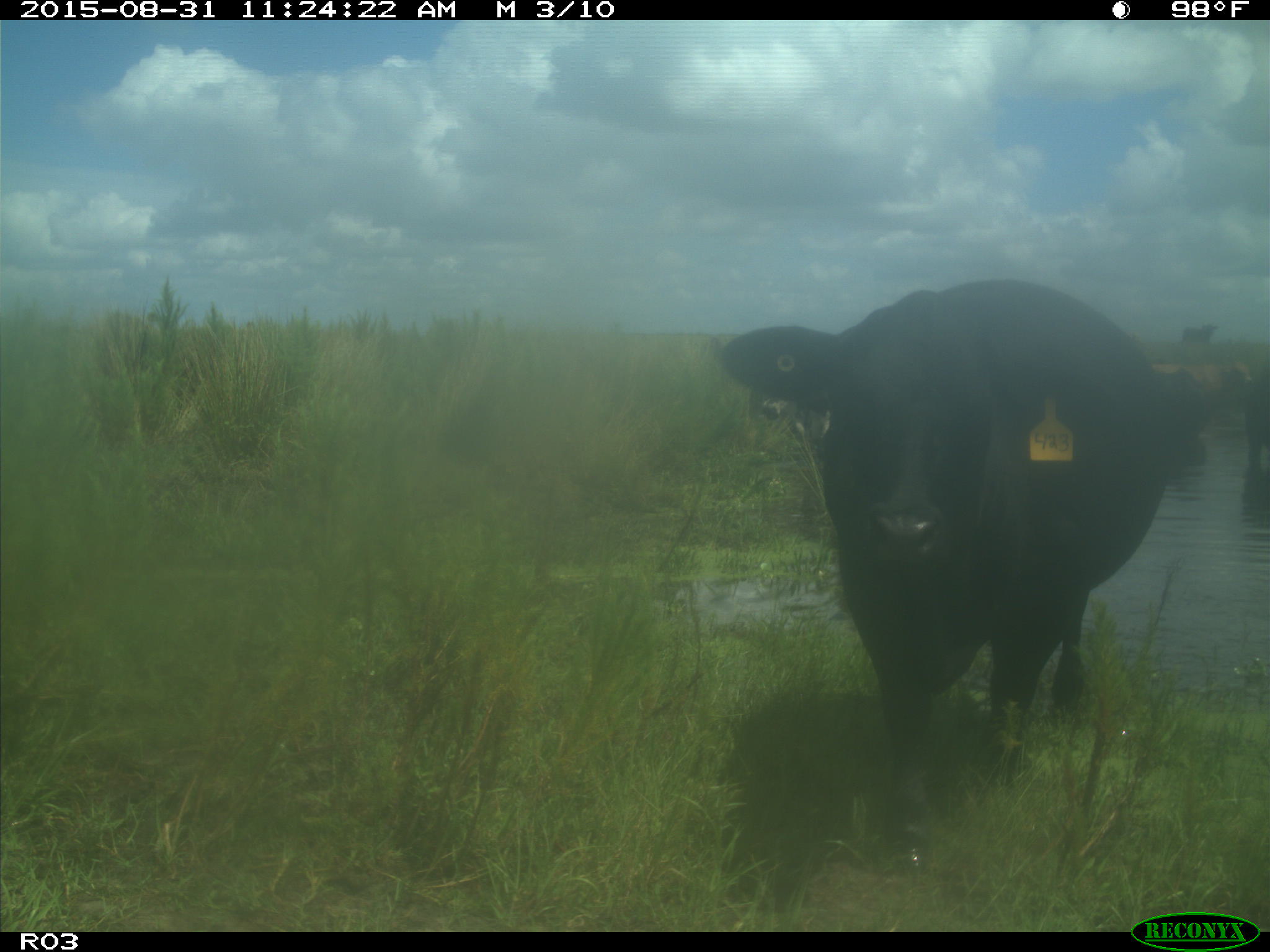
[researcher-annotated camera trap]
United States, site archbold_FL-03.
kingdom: Animalia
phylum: Chordata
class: Mammalia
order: Artiodactyla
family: Bovidae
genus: Bos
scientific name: Bos taurus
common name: domestic cow